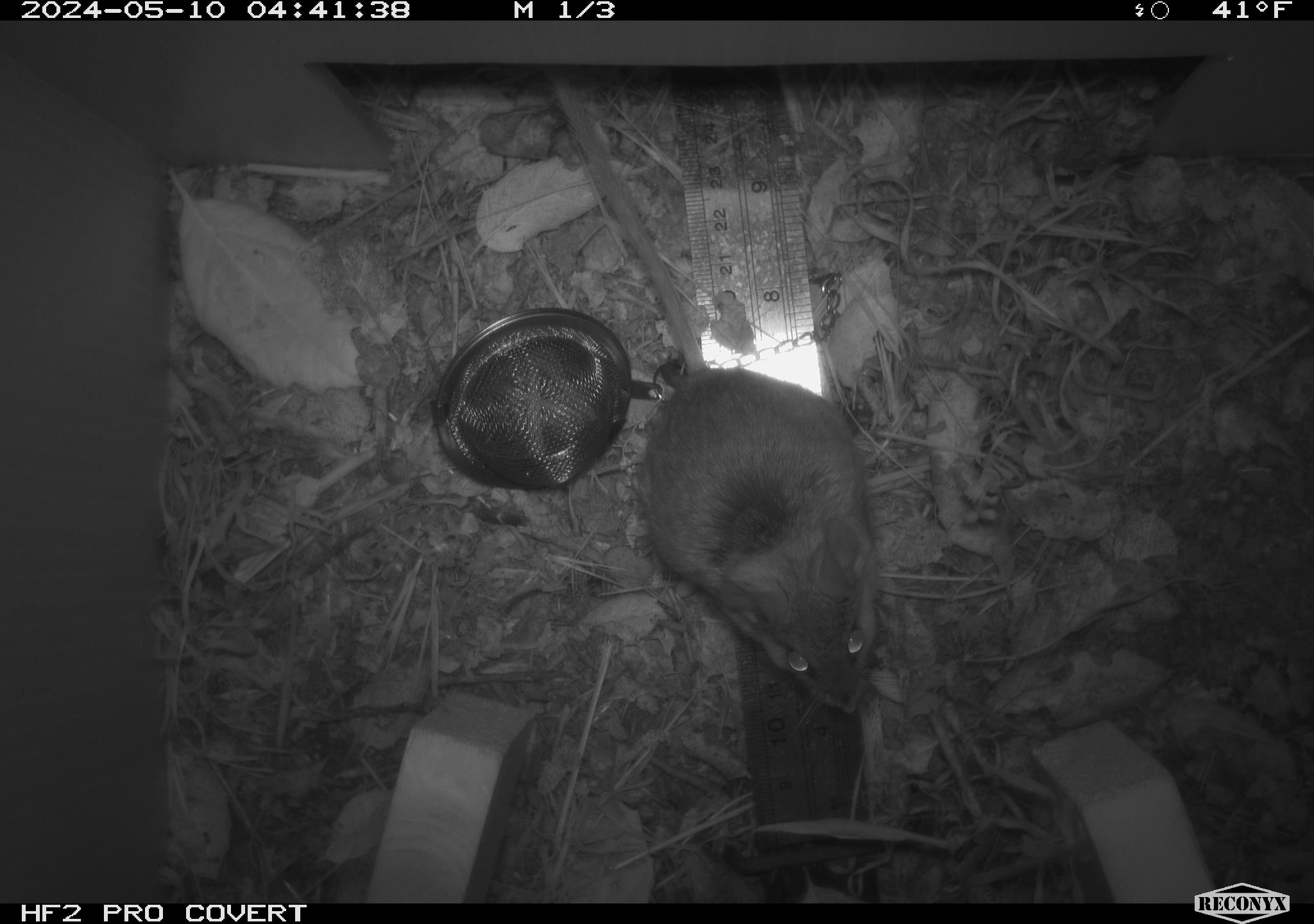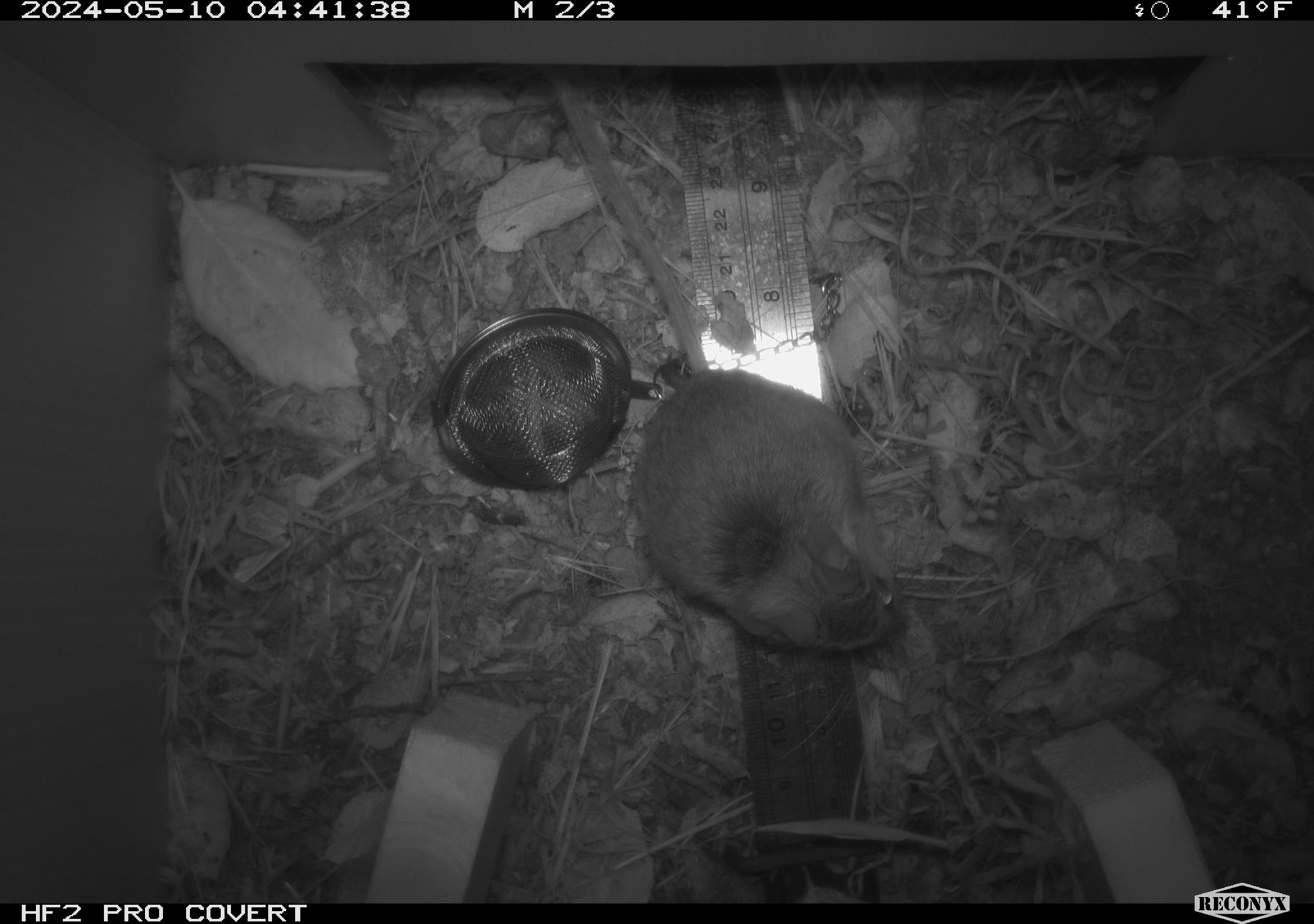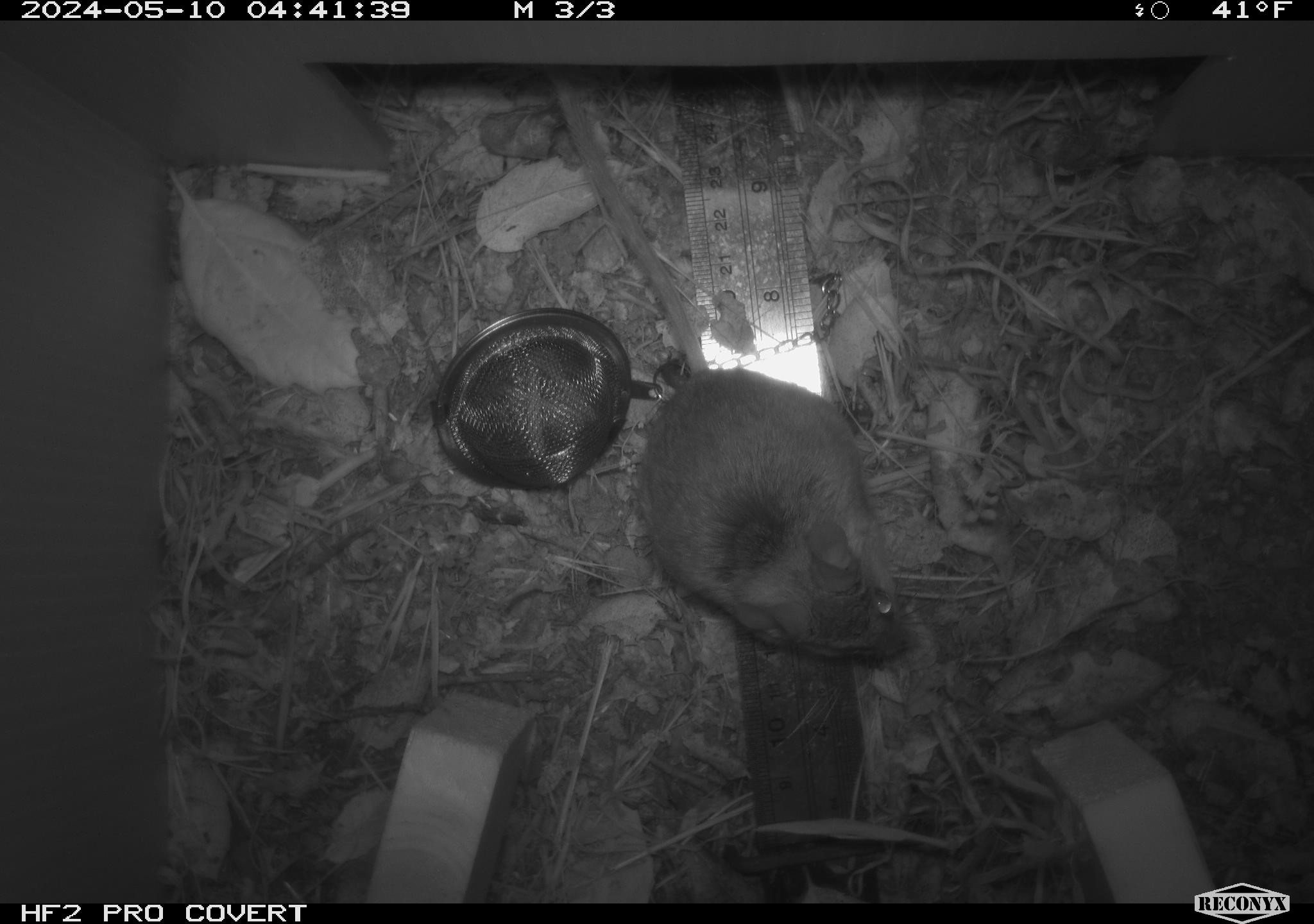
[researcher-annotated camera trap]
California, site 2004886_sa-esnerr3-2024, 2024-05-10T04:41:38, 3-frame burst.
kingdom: Animalia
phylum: Chordata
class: Mammalia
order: Rodentia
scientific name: Rodentia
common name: rodent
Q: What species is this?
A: Rodent (Rodentia).